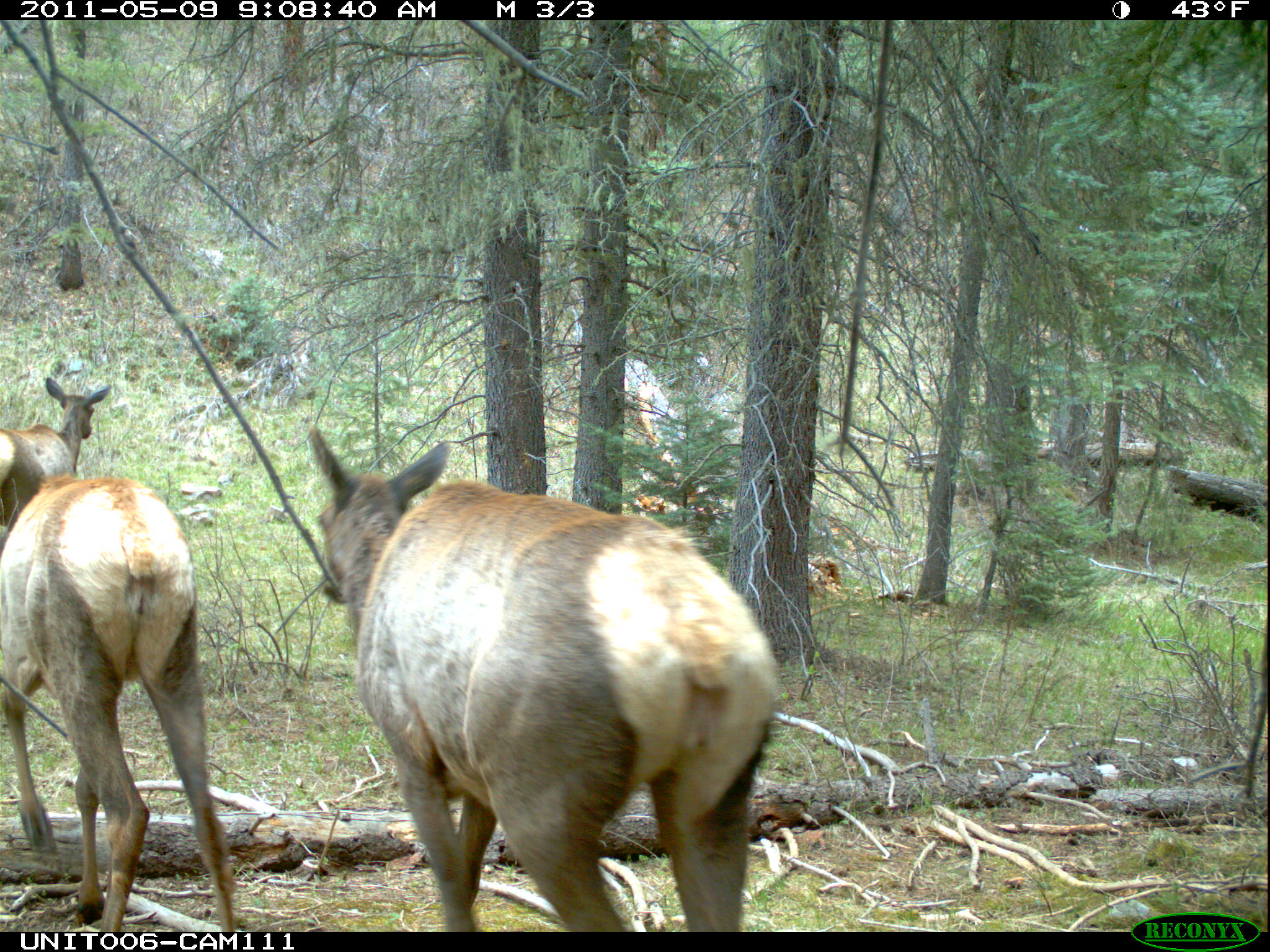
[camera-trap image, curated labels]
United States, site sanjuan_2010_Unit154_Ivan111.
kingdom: Animalia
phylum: Chordata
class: Mammalia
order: Artiodactyla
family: Cervidae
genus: Cervus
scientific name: Cervus elaphus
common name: red deer